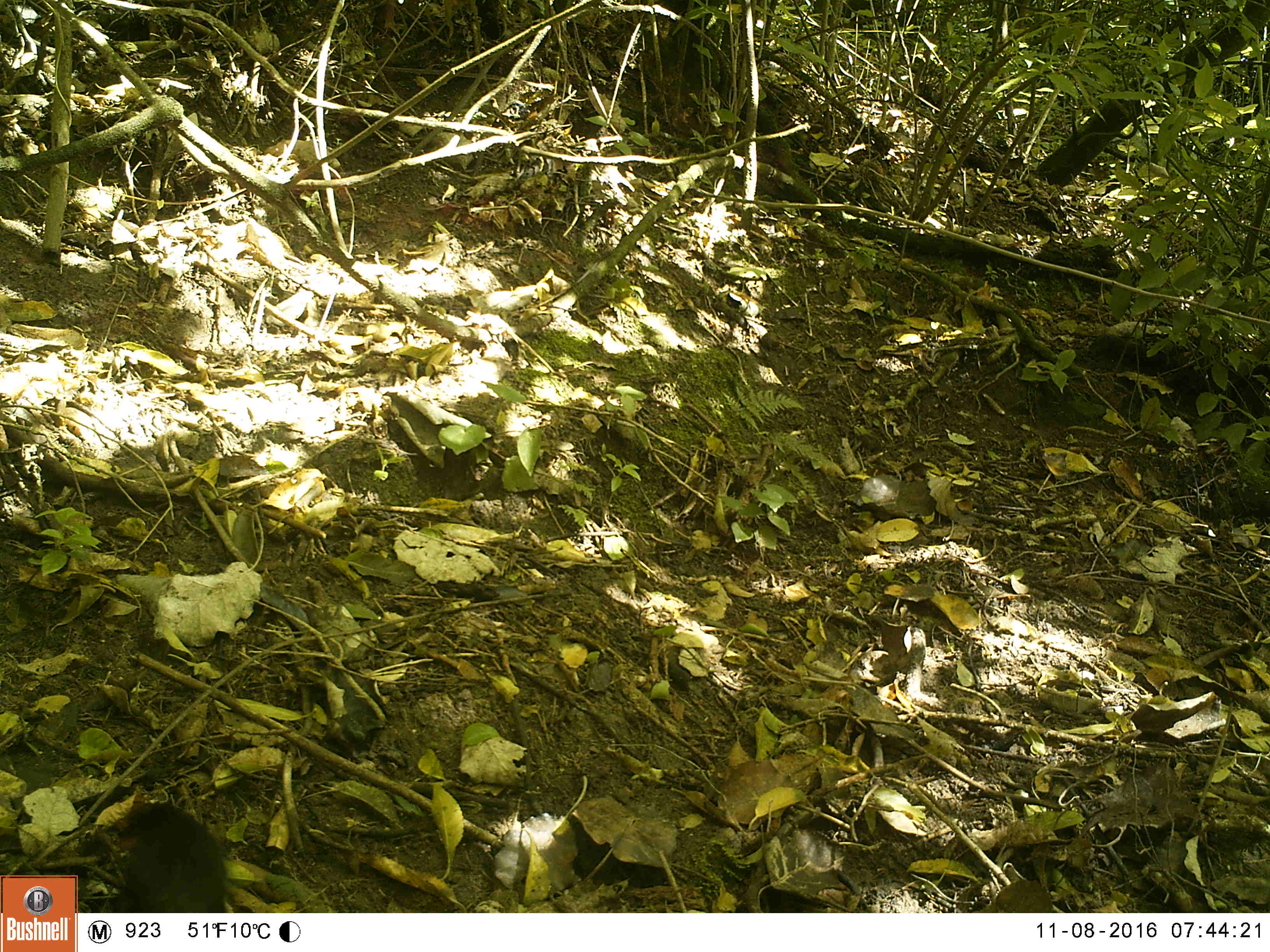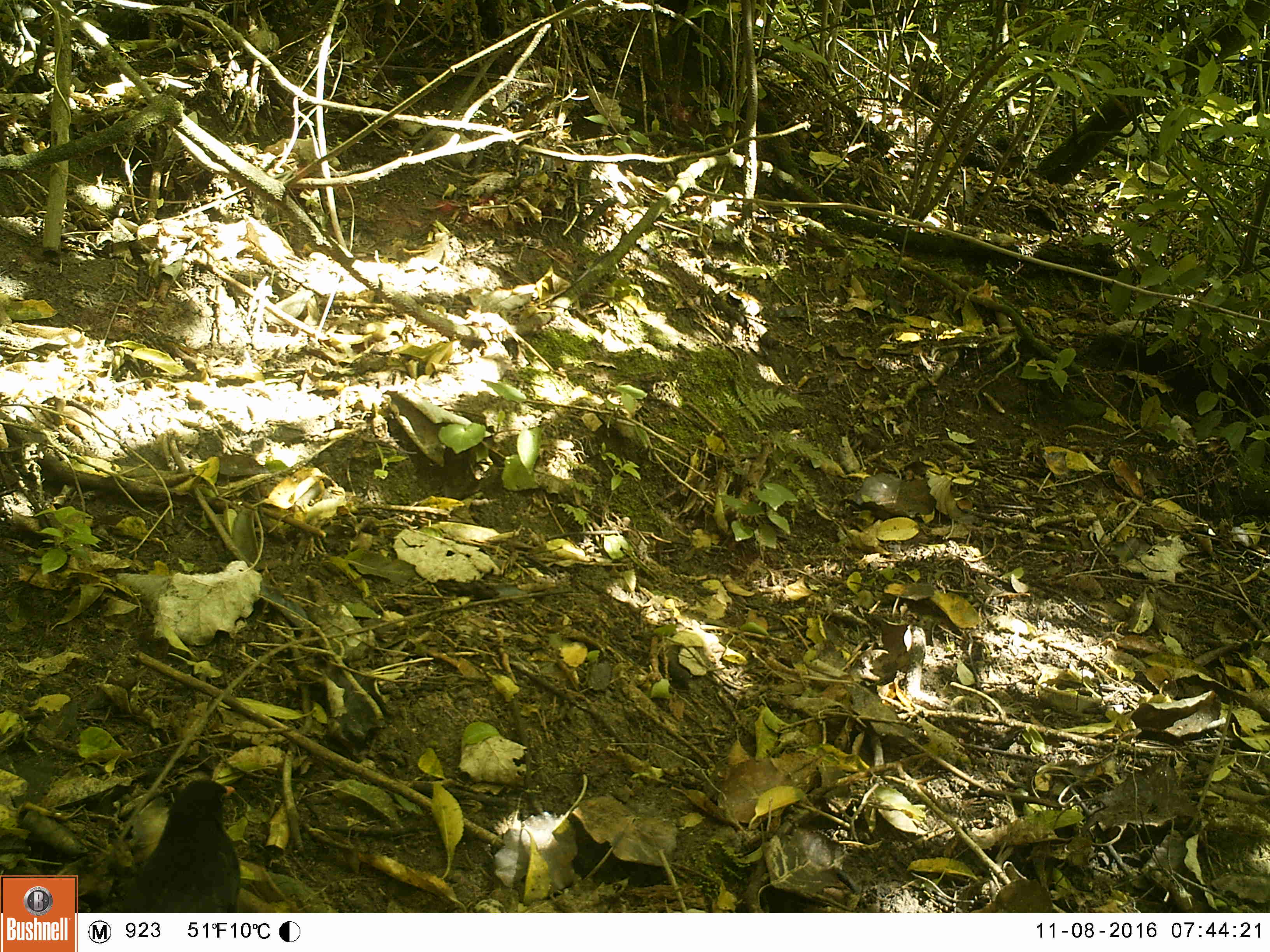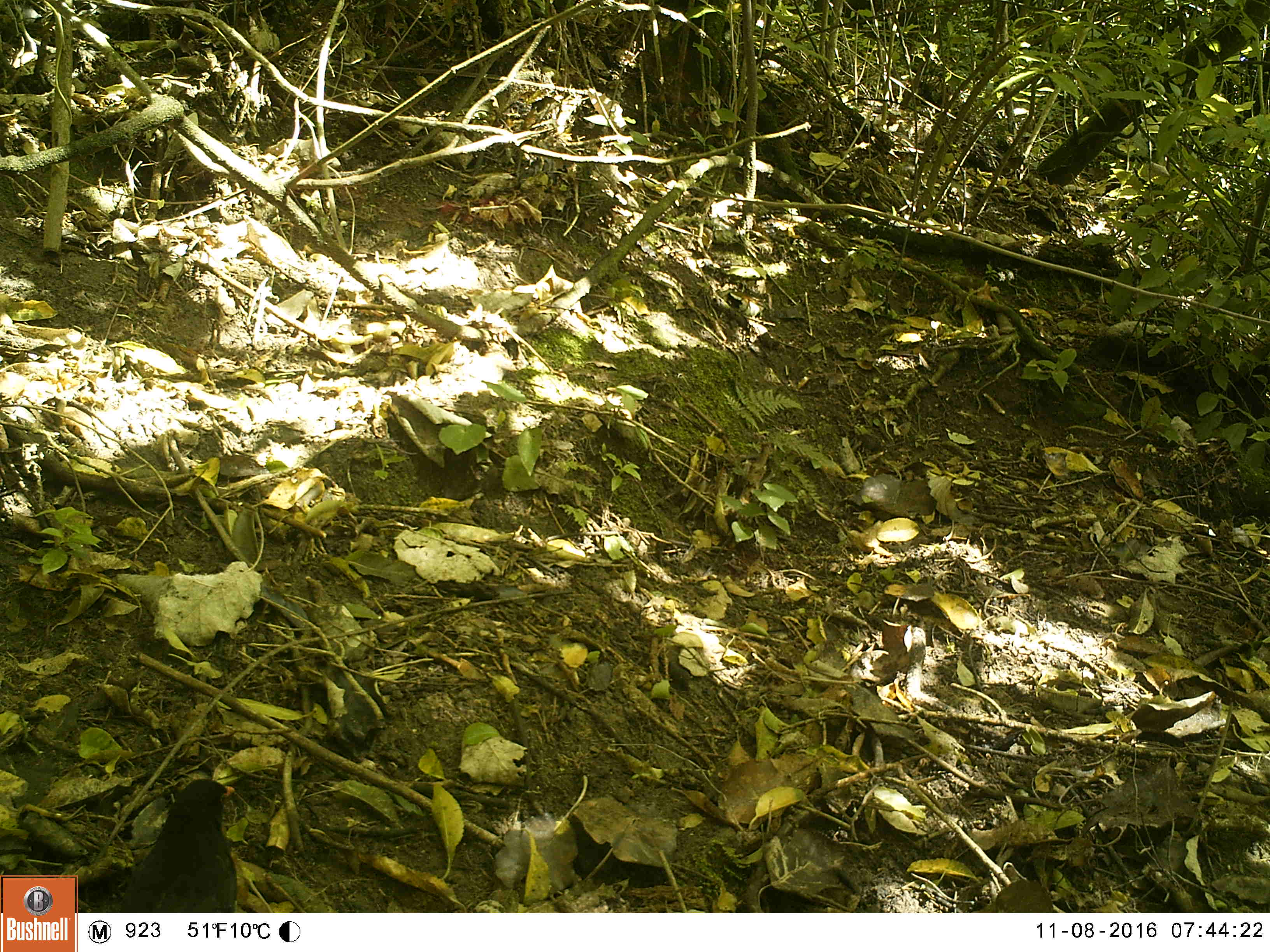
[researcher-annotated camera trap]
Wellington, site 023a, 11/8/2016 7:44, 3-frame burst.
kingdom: Animalia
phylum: Chordata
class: Aves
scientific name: Aves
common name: bird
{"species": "bird (Aves)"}